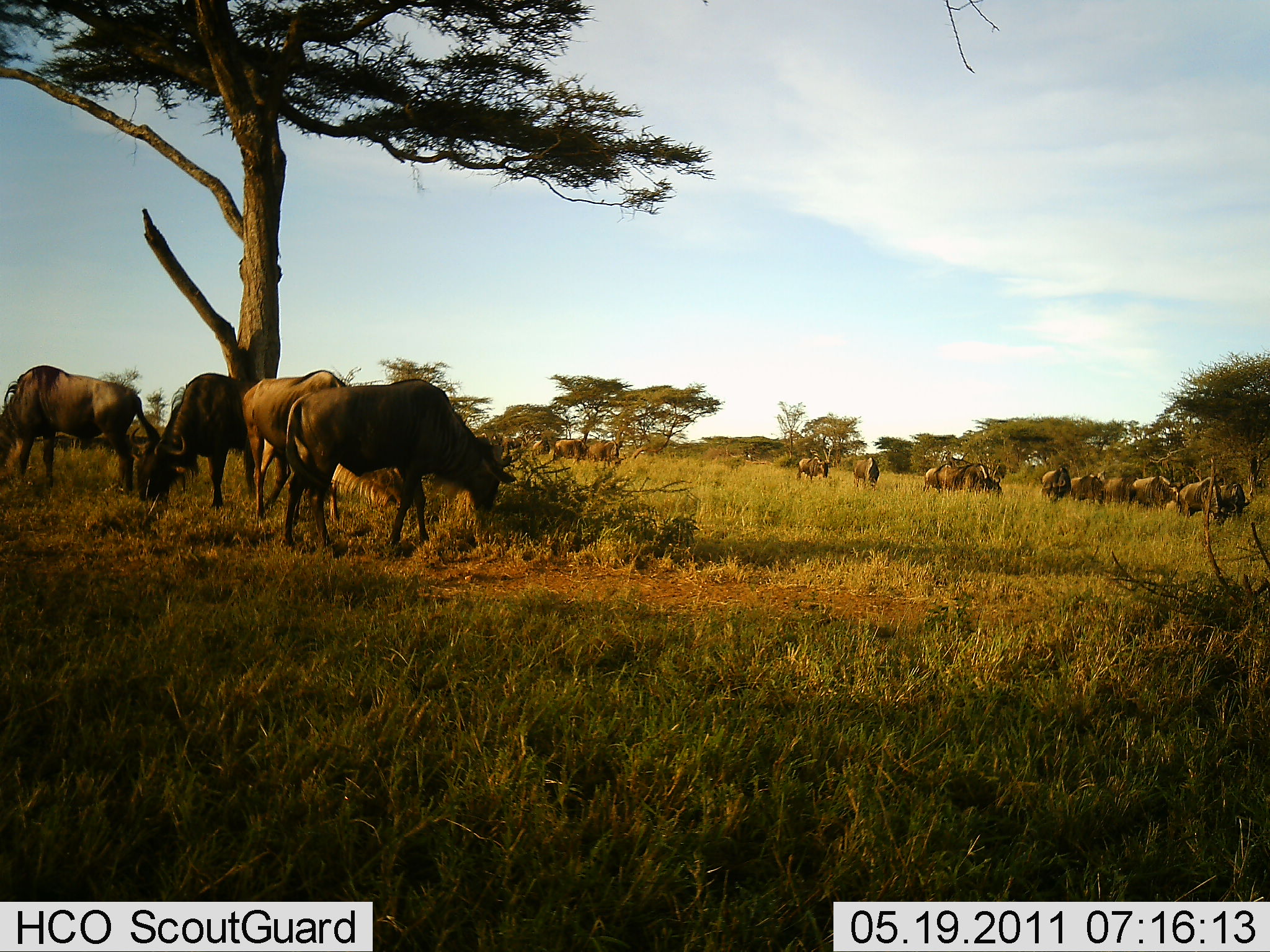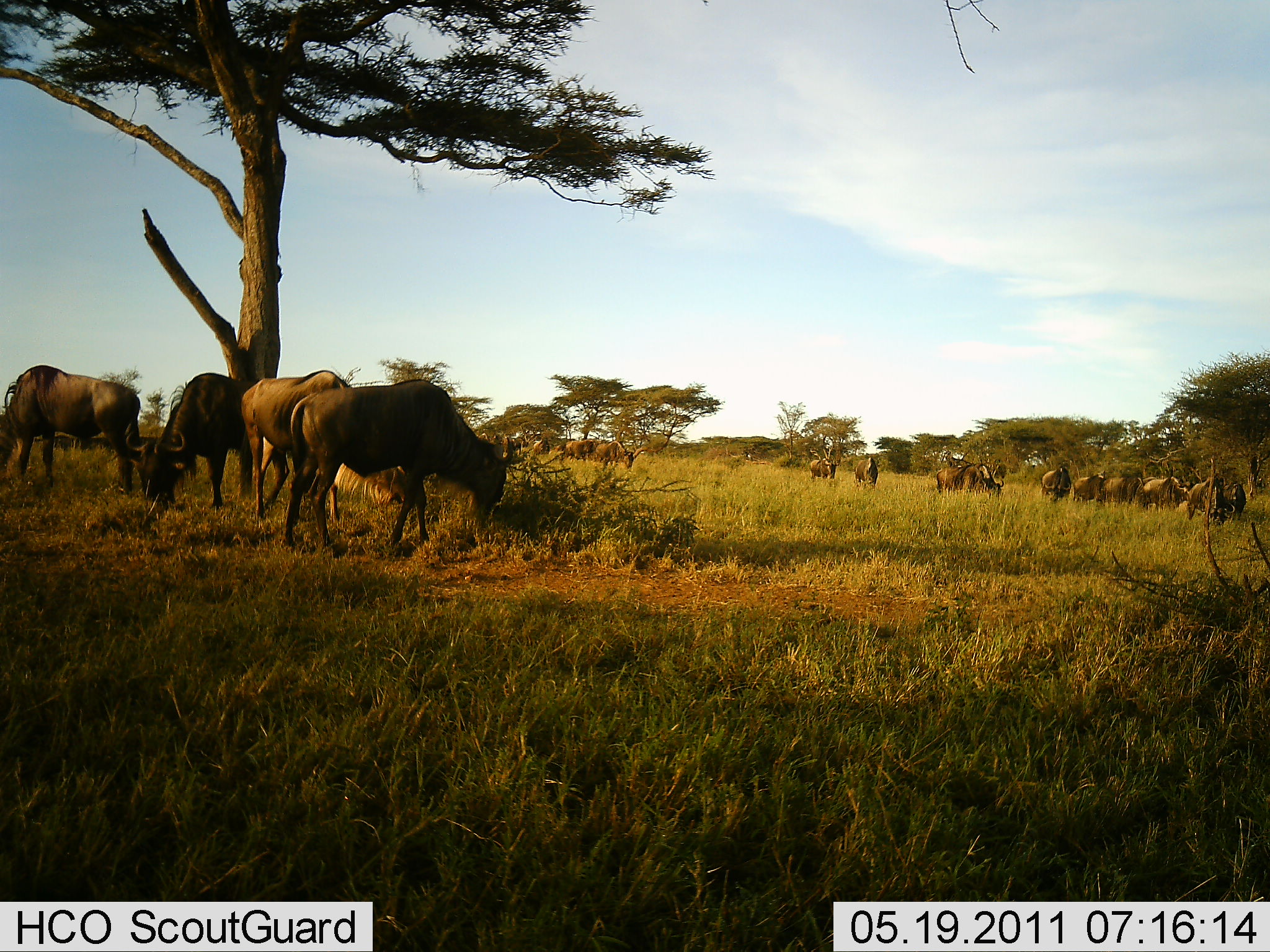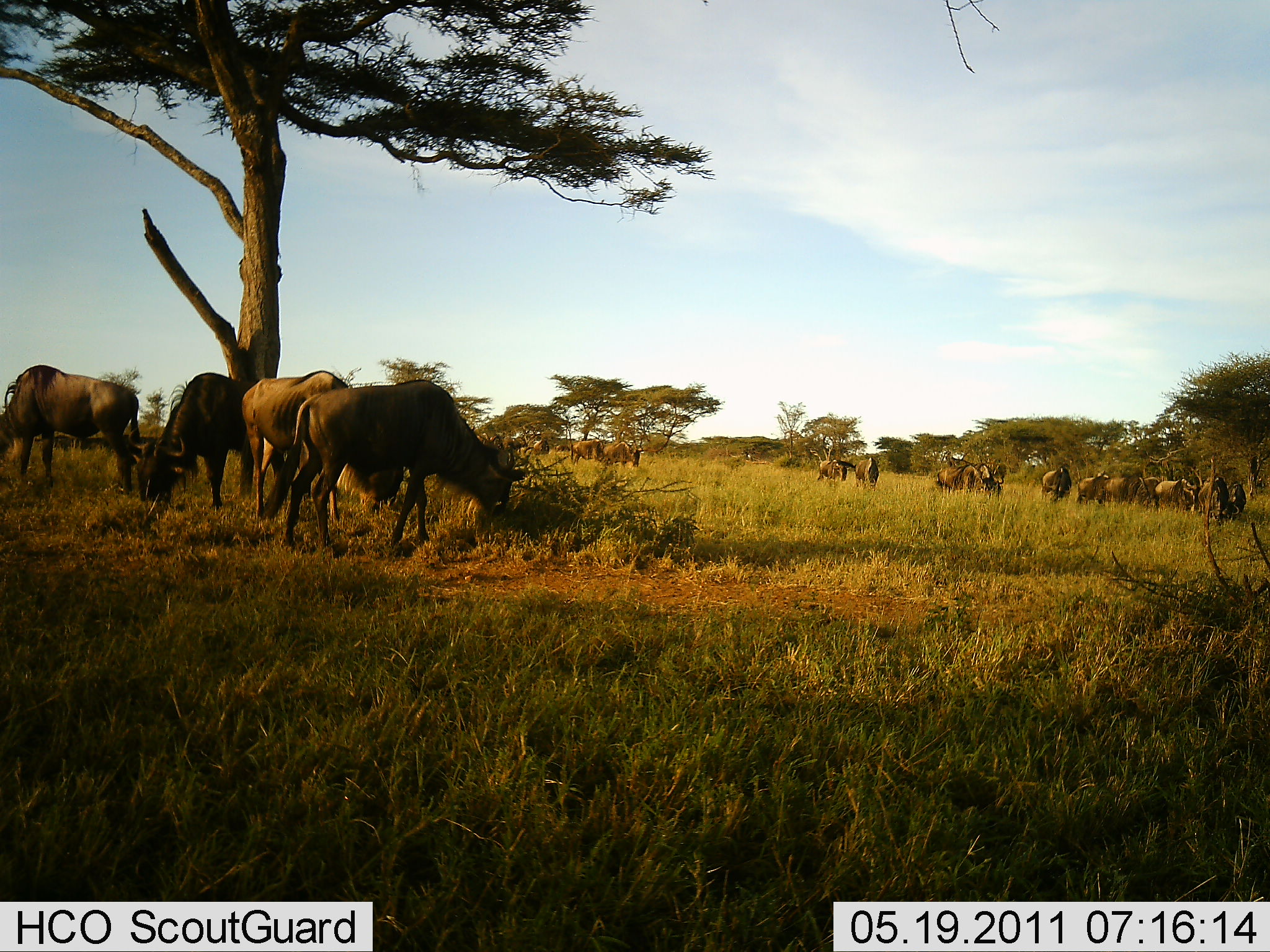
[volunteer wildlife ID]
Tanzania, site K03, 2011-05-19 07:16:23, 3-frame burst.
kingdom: Animalia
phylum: Chordata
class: Mammalia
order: Artiodactyla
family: Bovidae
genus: Connochaetes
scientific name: Connochaetes taurinus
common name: blue wildebeest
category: wildebeest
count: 11-50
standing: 55%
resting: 9%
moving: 45%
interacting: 0%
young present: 0%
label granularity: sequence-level